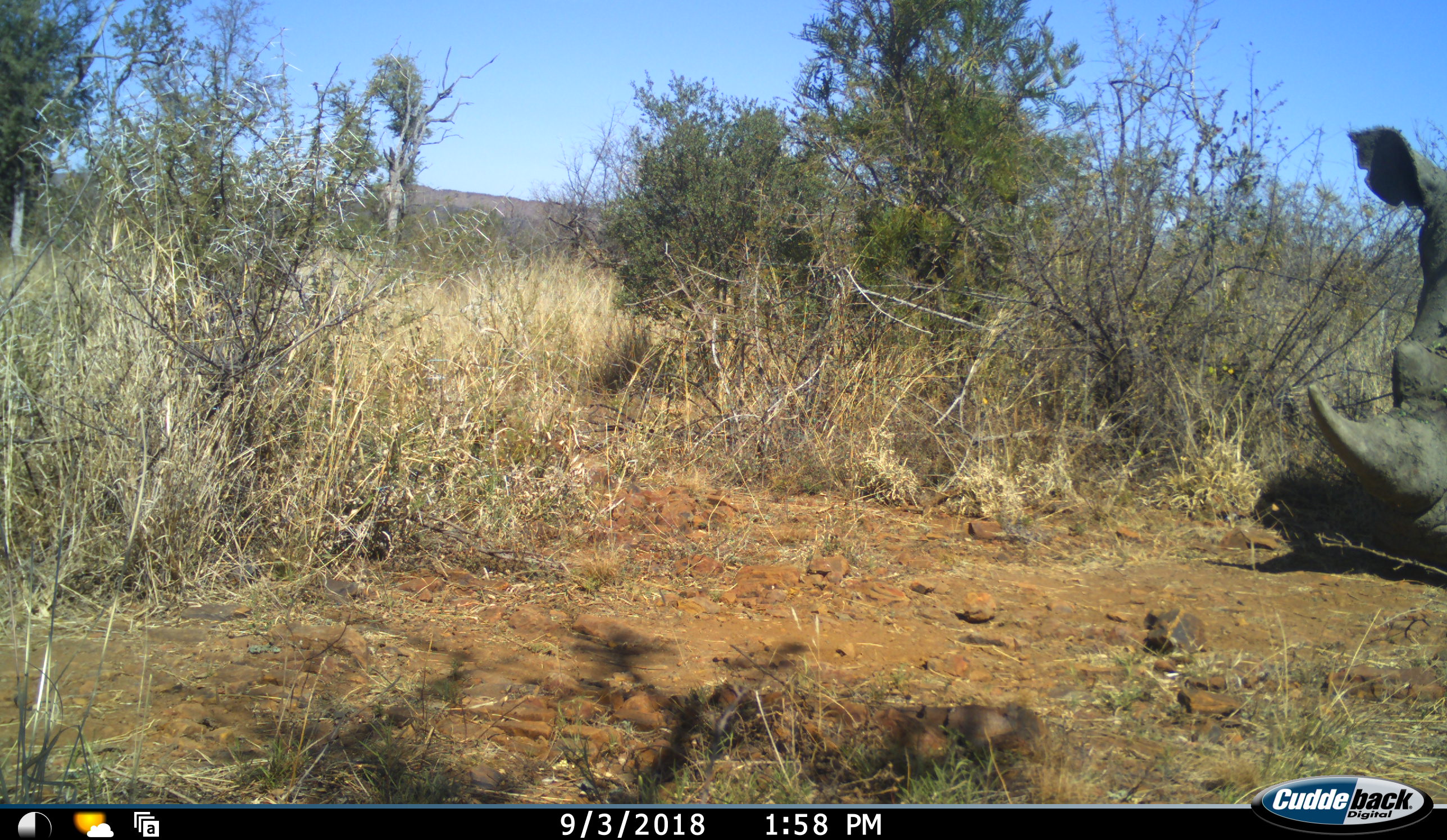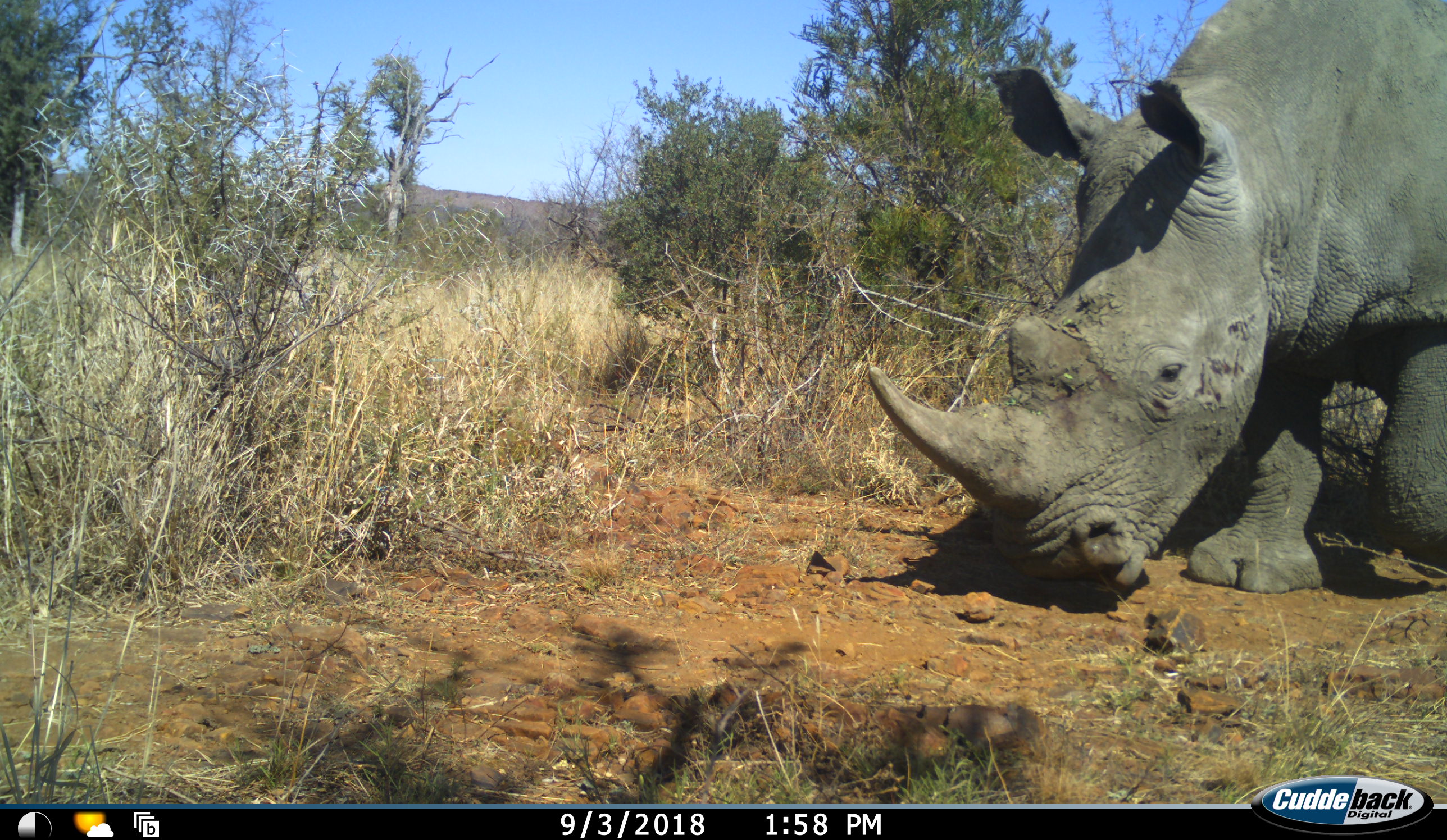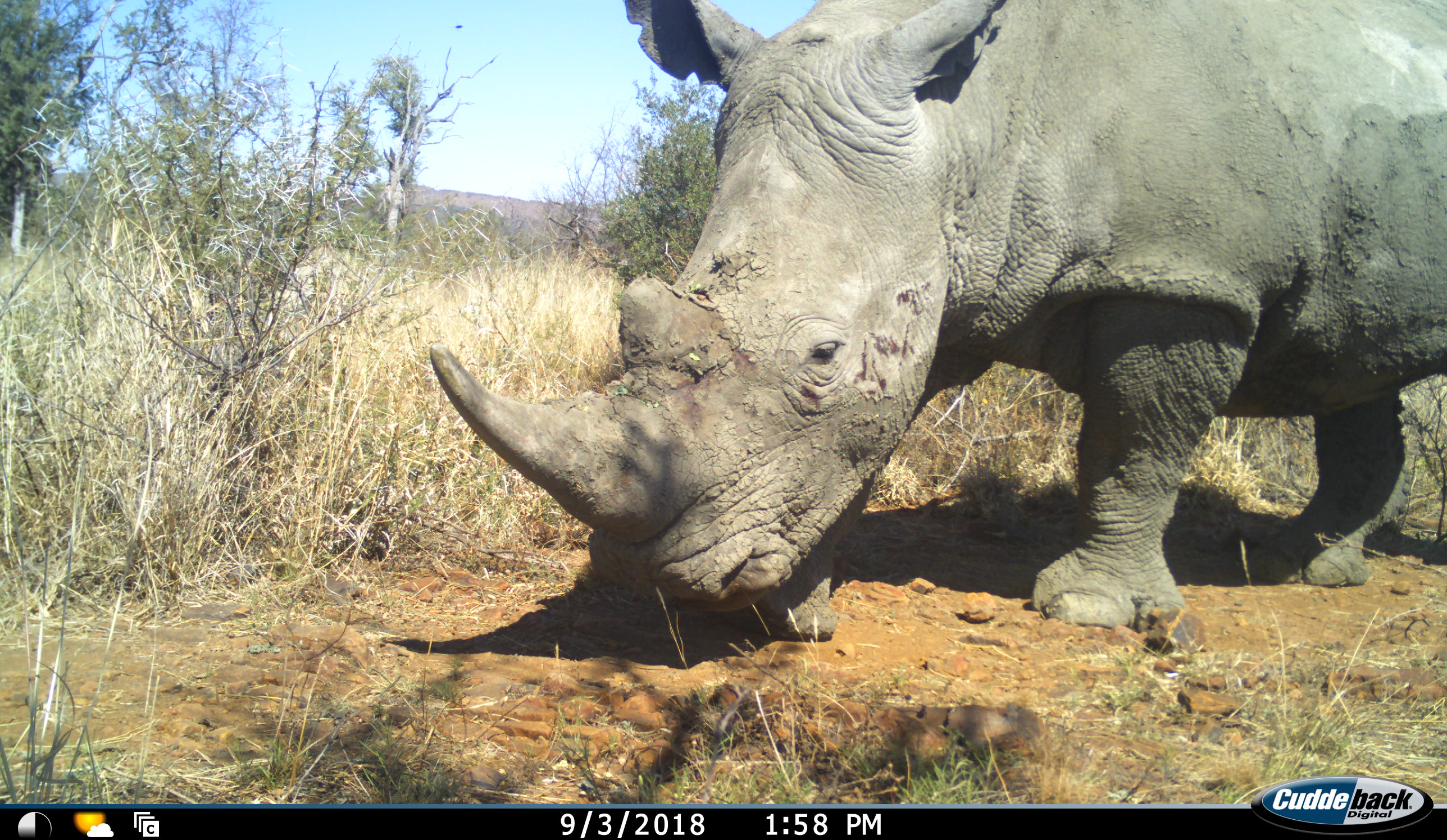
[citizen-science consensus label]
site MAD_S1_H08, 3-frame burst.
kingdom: Animalia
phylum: Chordata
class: Mammalia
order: Perissodactyla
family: Rhinocerotidae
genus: Ceratotherium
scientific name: Ceratotherium simum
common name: white rhinoceros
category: rhinoceroswhite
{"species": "rhinoceroswhite (white rhinoceros) (Ceratotherium simum)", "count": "1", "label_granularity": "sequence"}